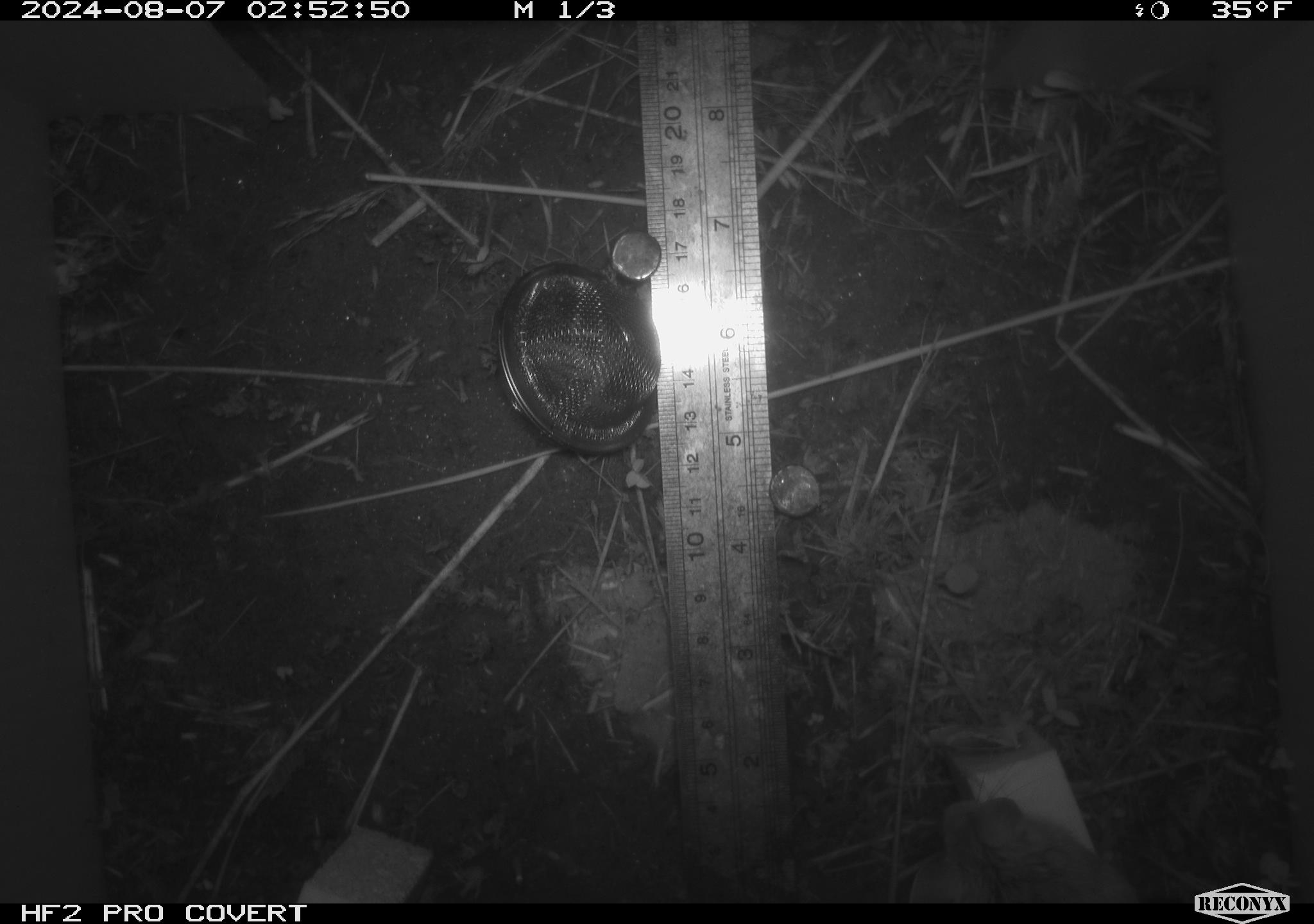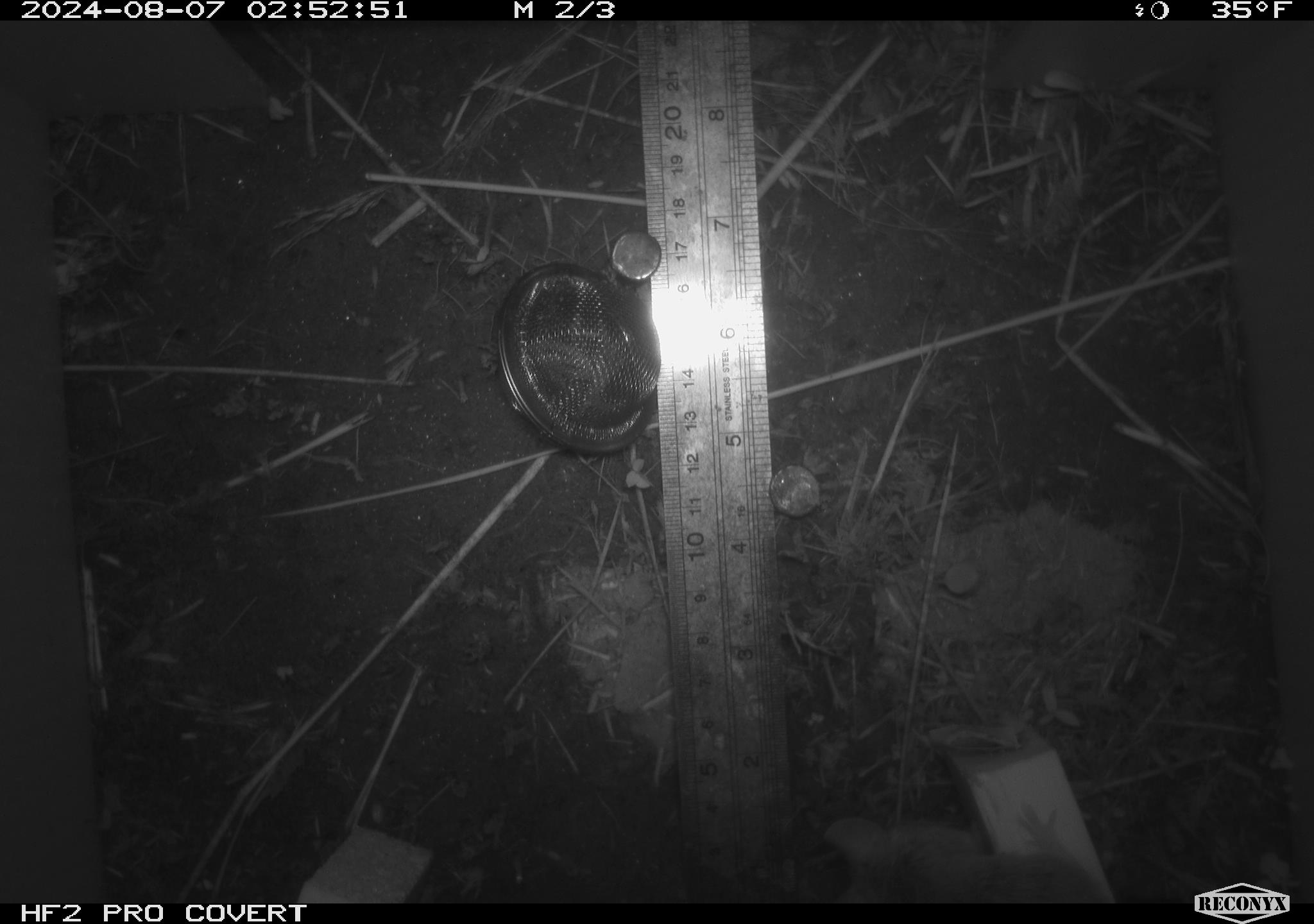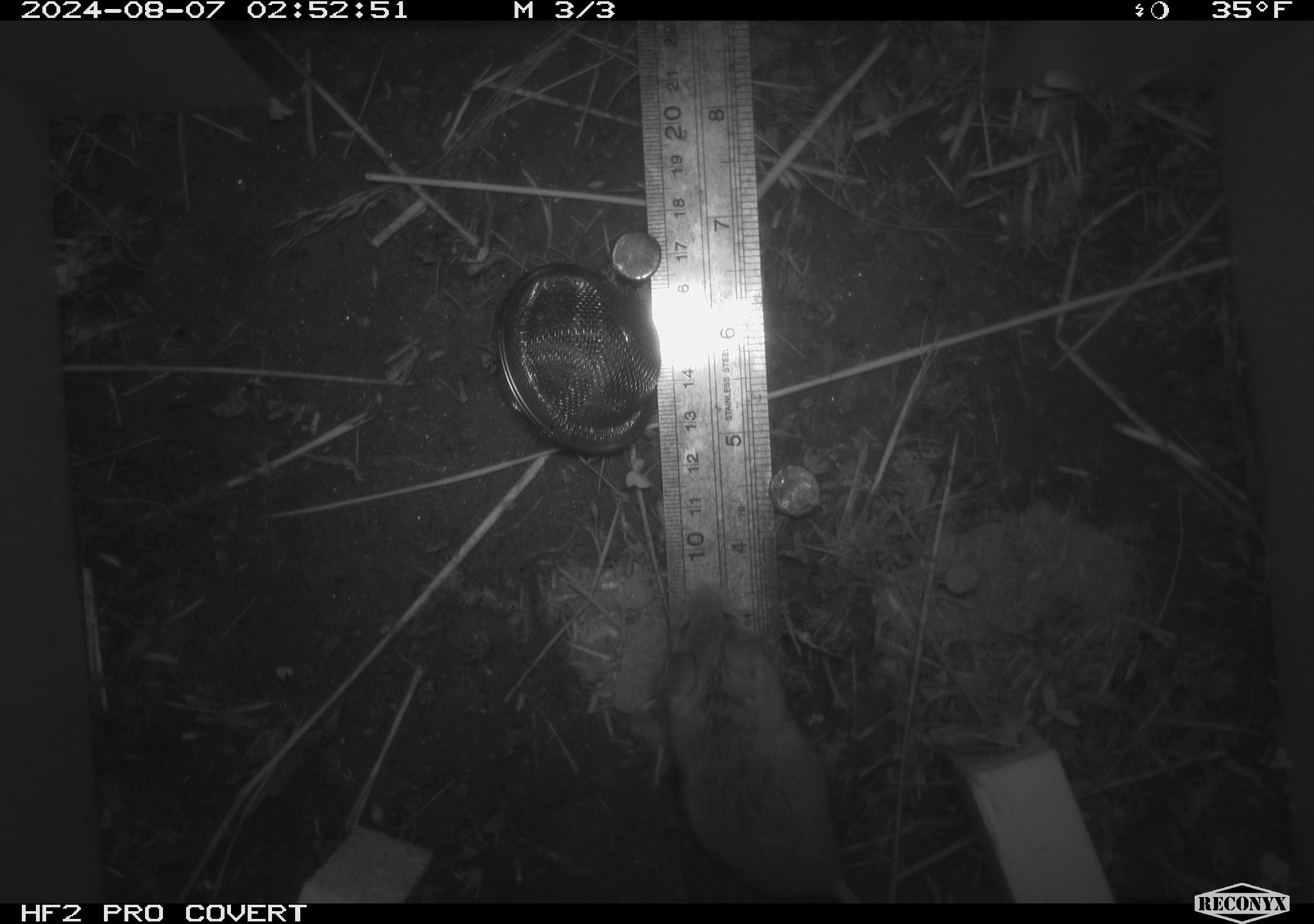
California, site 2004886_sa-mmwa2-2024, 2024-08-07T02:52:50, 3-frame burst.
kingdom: Animalia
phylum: Chordata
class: Mammalia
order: Rodentia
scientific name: Rodentia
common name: mouse species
Mouse species (Rodentia).